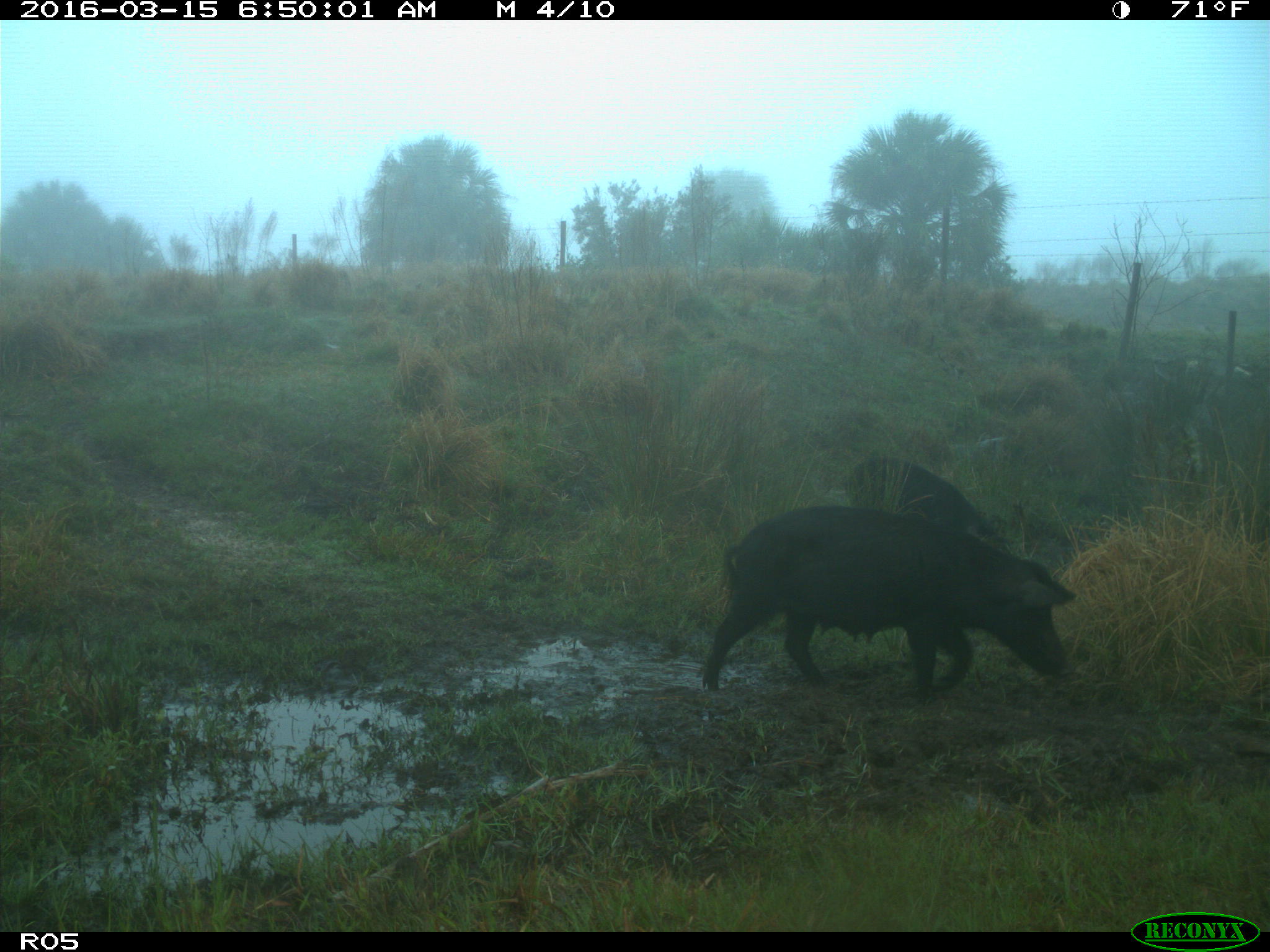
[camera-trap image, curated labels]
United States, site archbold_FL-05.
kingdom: Animalia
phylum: Chordata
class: Mammalia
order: Artiodactyla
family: Suidae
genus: Sus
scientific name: Sus scrofa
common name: wild boar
Sus scrofa (wild boar).